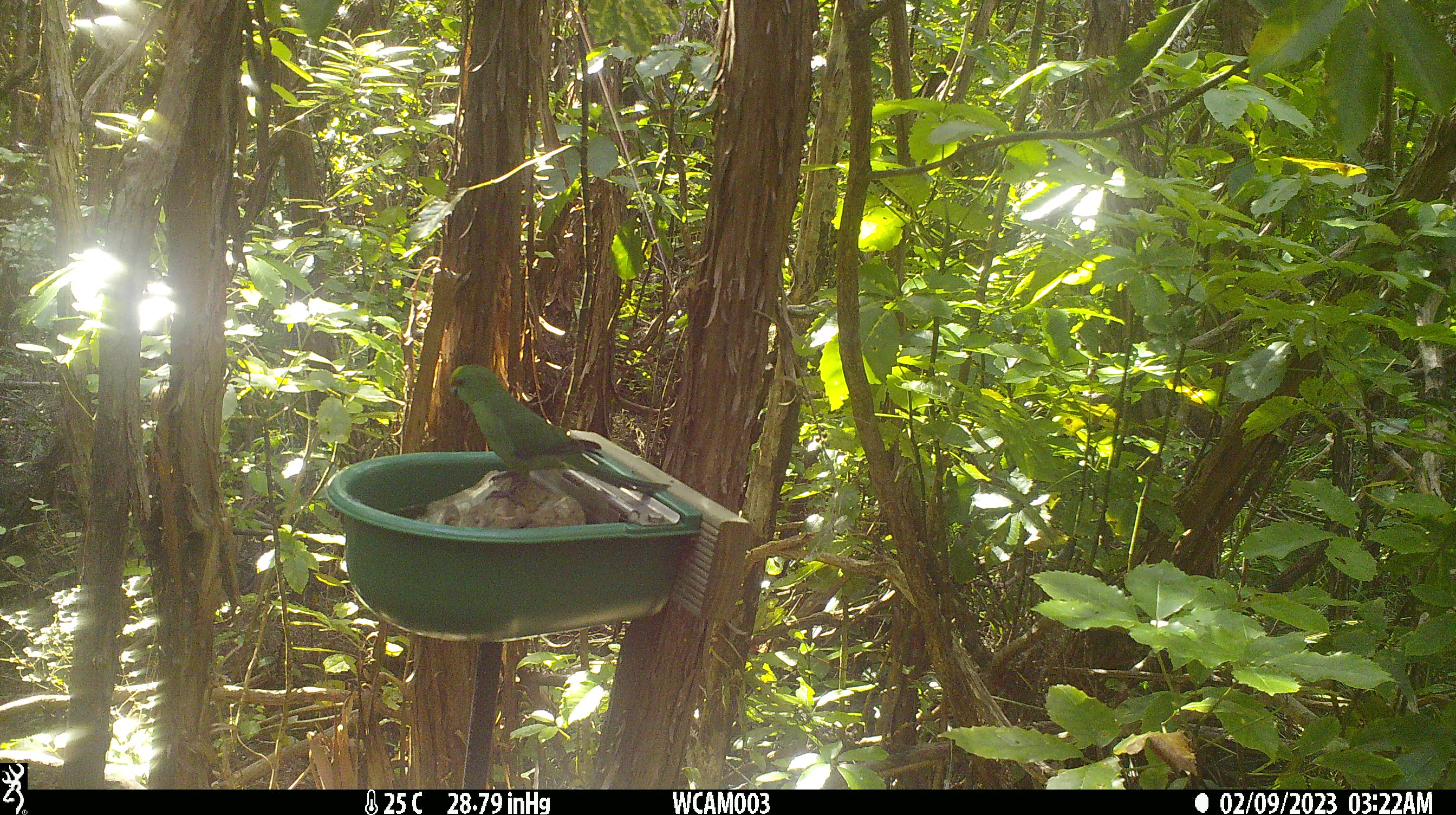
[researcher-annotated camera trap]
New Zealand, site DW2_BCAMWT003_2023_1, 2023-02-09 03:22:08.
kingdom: Animalia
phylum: Chordata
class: Aves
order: Psittaciformes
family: Psittaculidae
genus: Cyanoramphus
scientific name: Cyanoramphus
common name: parakeet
Parakeet (Cyanoramphus).